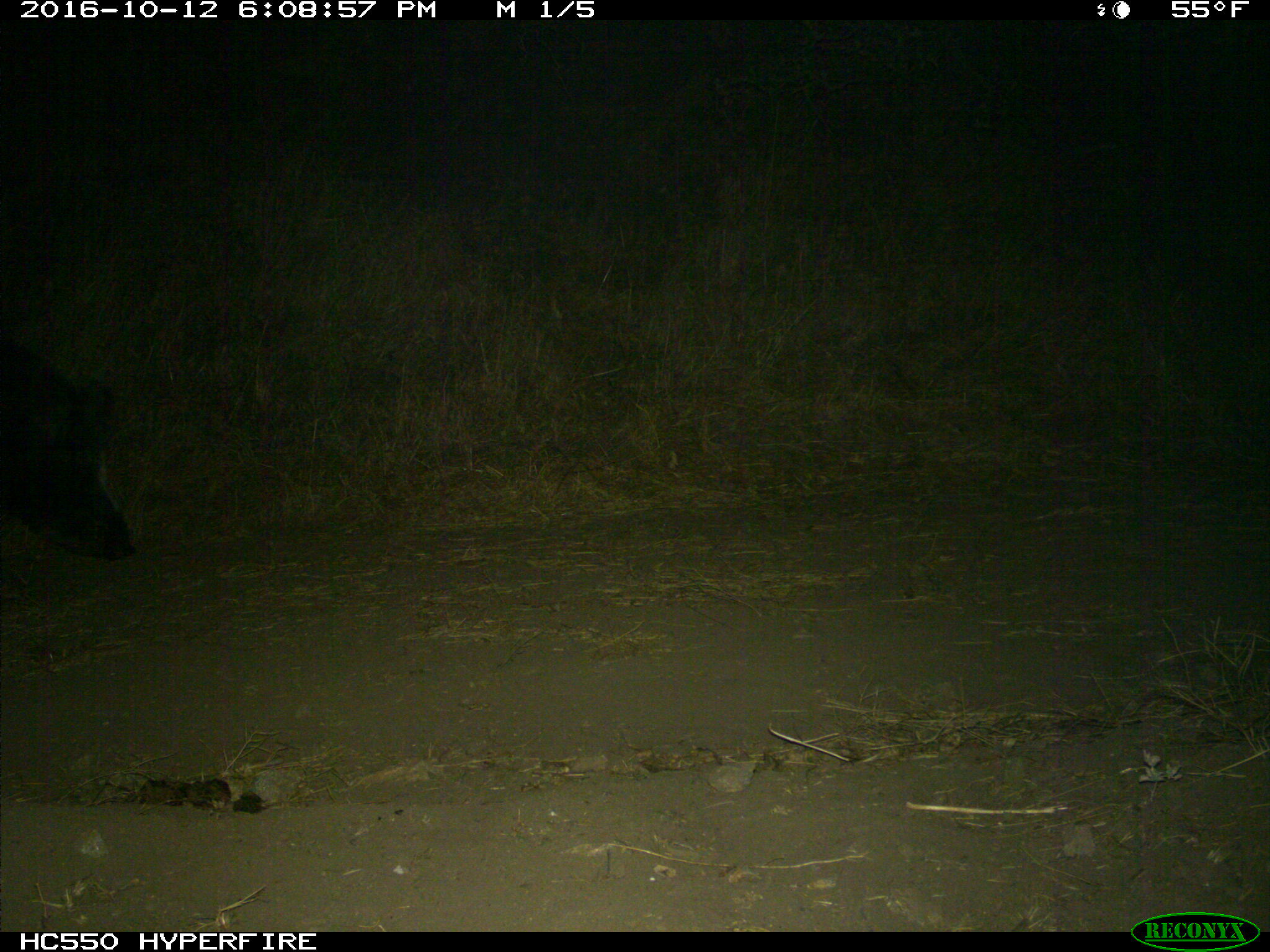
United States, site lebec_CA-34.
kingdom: Animalia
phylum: Chordata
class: Mammalia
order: Artiodactyla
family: Suidae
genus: Sus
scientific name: Sus scrofa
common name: wild boar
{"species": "Sus scrofa (wild boar)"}